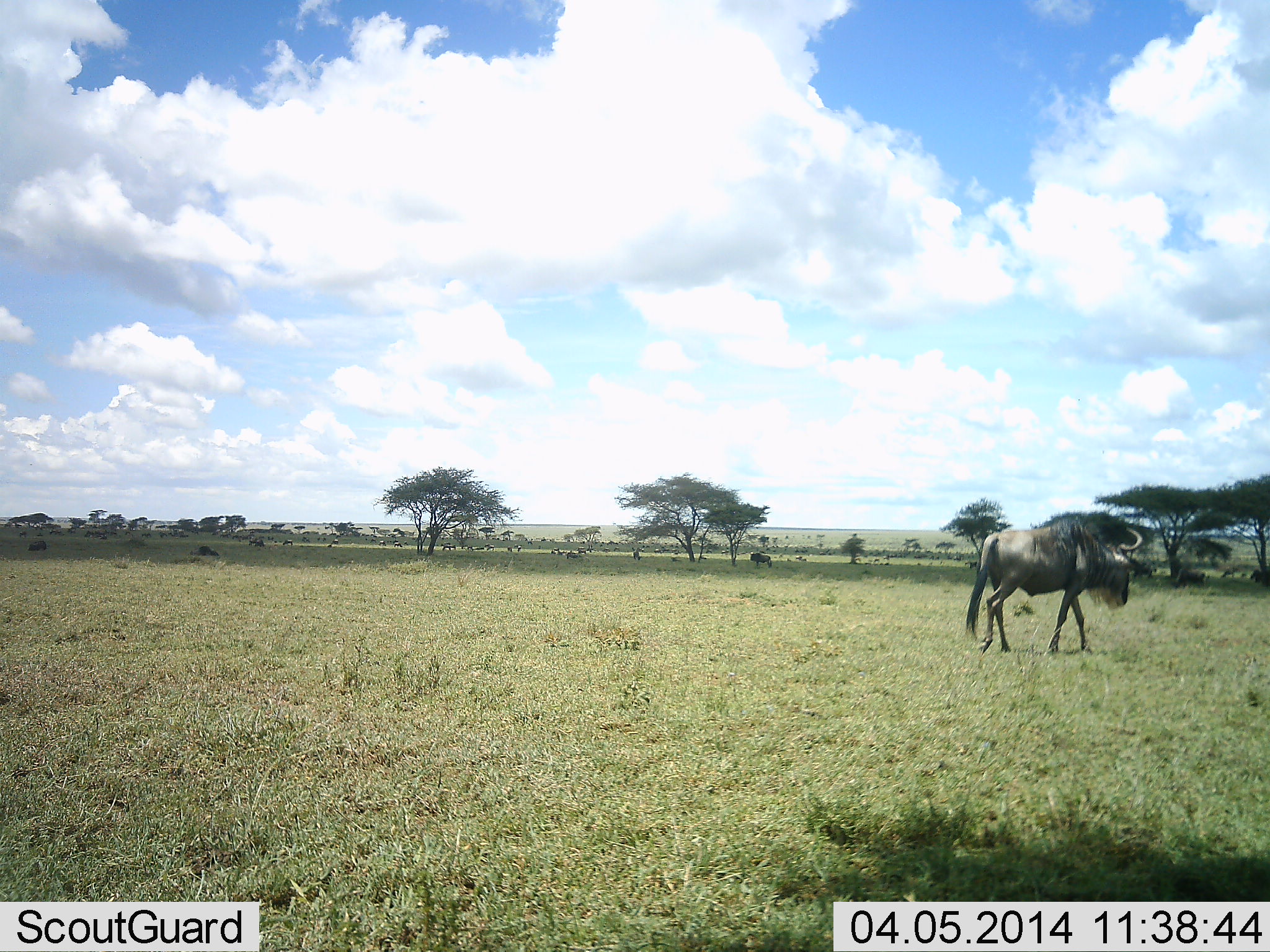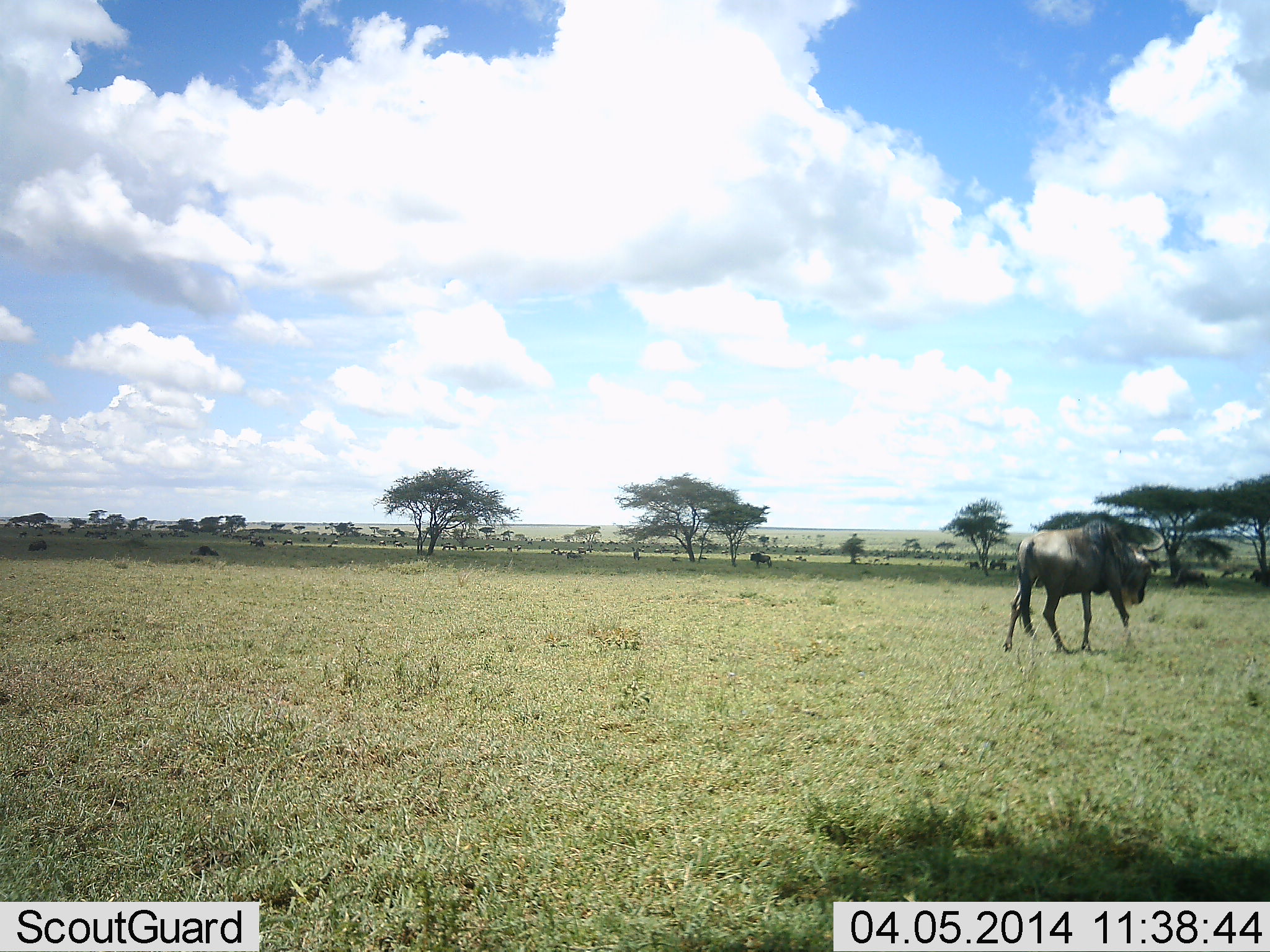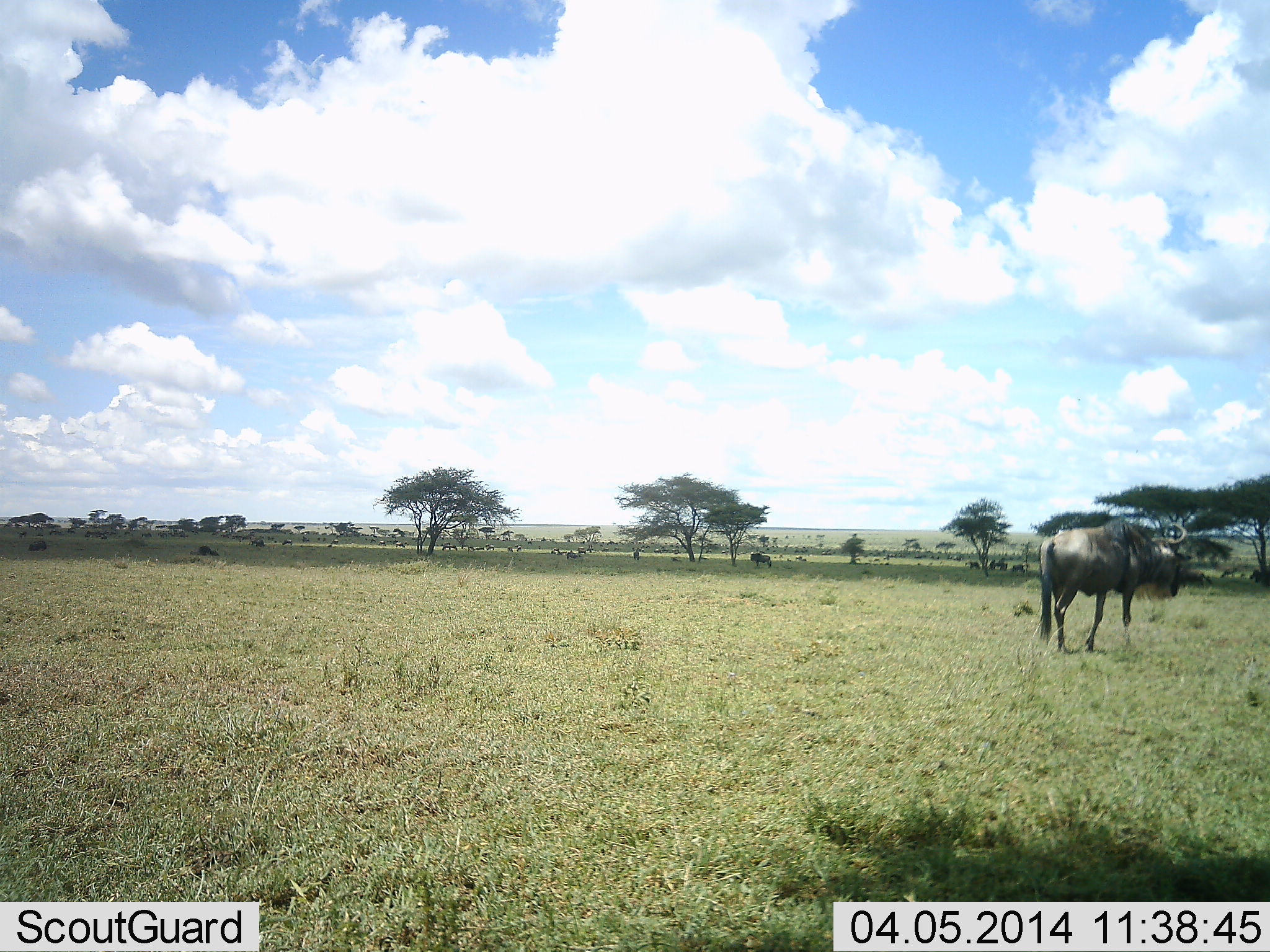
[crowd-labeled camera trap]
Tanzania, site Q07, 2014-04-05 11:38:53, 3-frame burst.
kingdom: Animalia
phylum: Chordata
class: Mammalia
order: Artiodactyla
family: Bovidae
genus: Connochaetes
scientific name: Connochaetes taurinus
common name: blue wildebeest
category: wildebeest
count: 1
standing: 40%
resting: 30%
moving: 80%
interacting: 0%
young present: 0%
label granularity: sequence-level